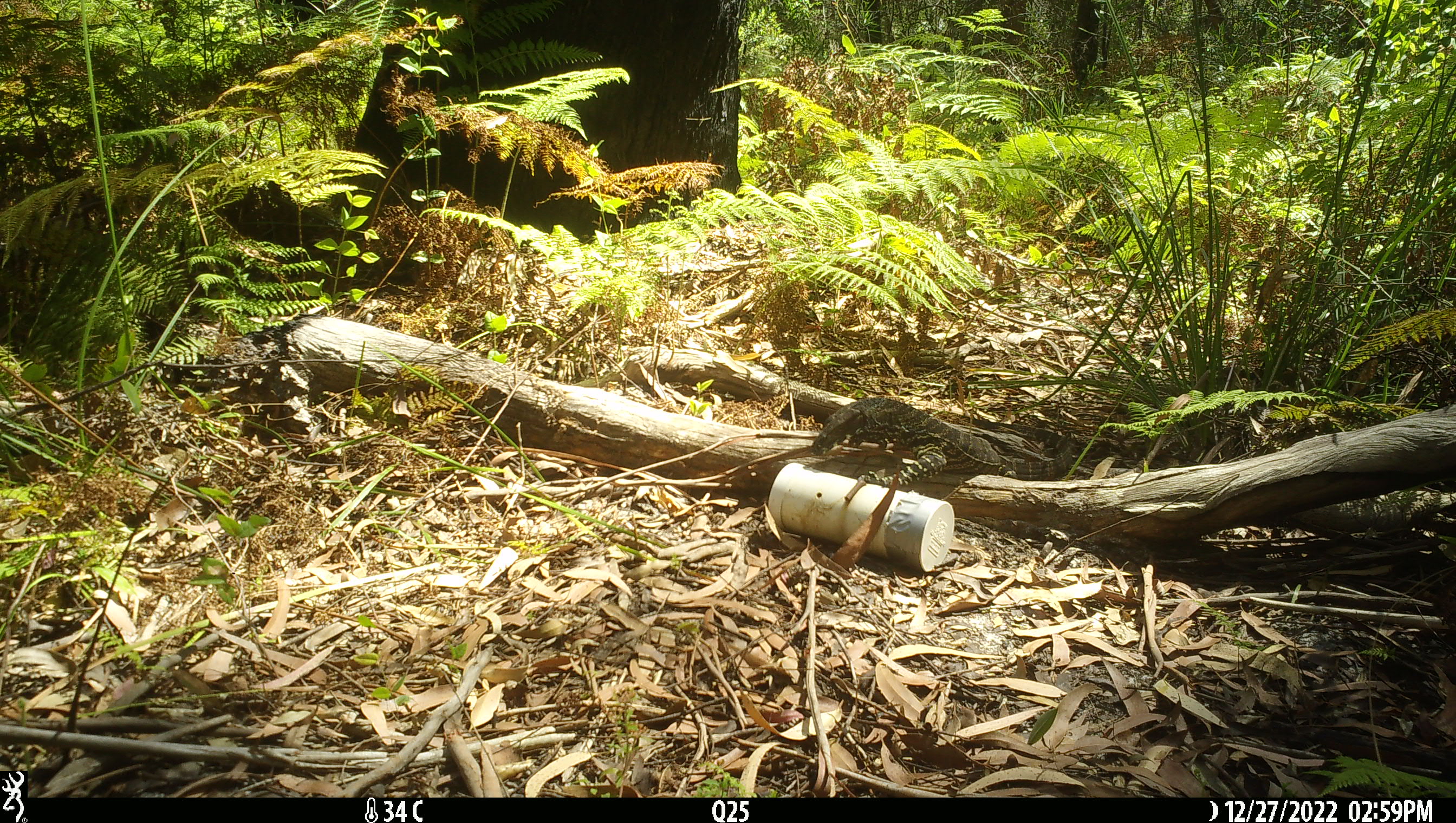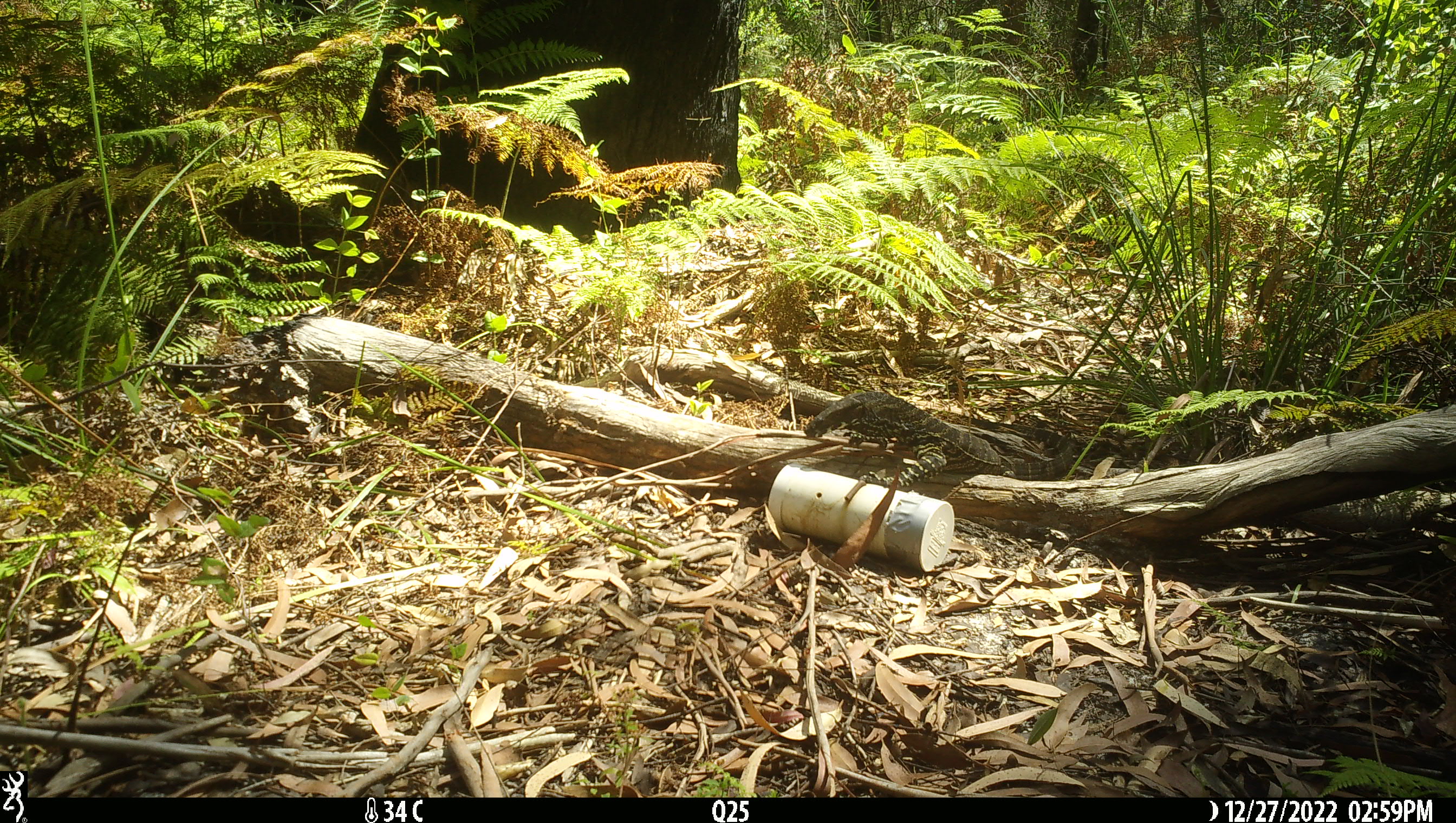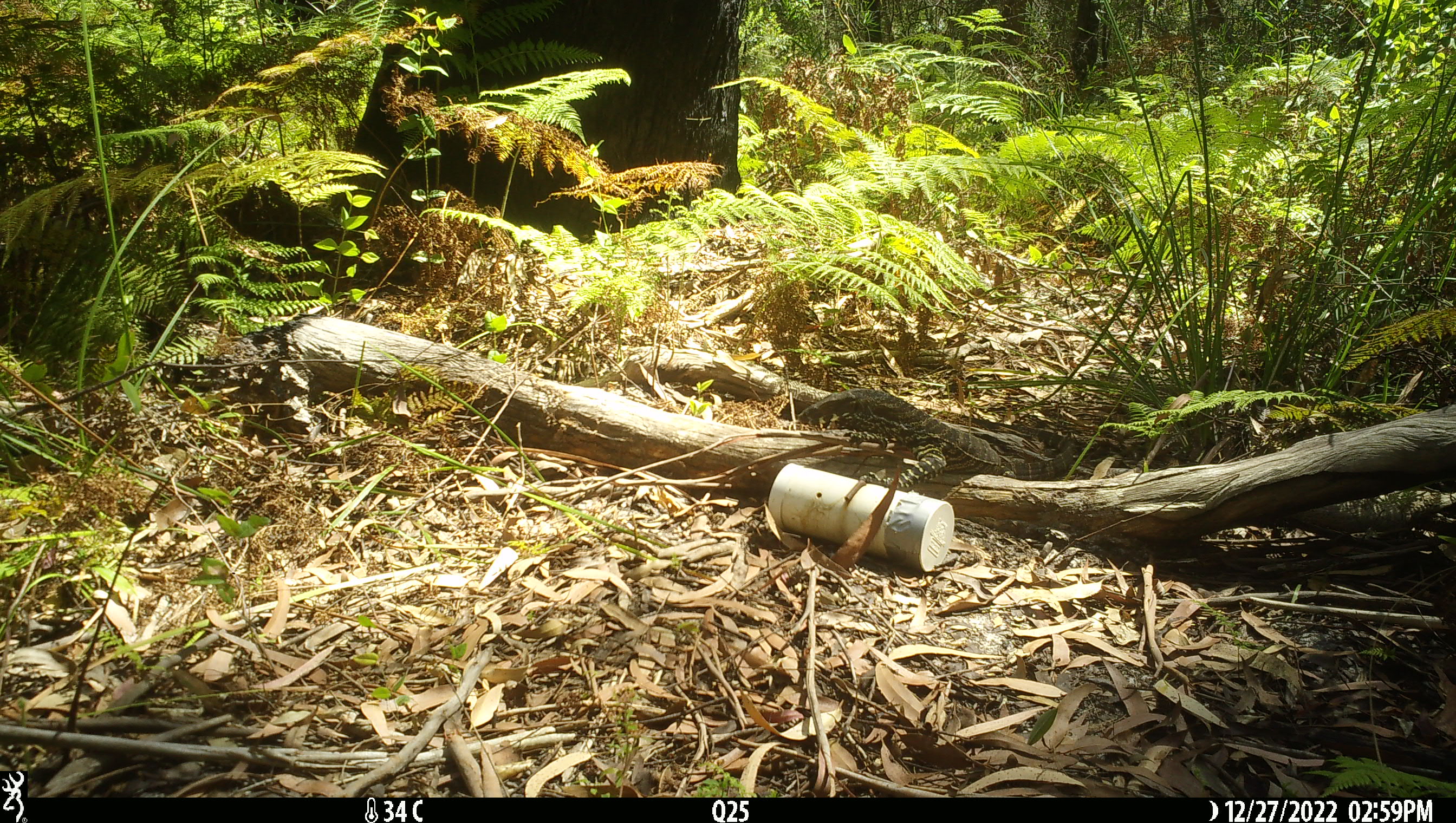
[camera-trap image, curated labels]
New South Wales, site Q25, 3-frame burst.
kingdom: Animalia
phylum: Chordata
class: Reptilia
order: Squamata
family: Varanidae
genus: Varanus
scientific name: Varanus varius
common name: lace monitor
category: goanna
Goanna (lace monitor) (Varanus varius).